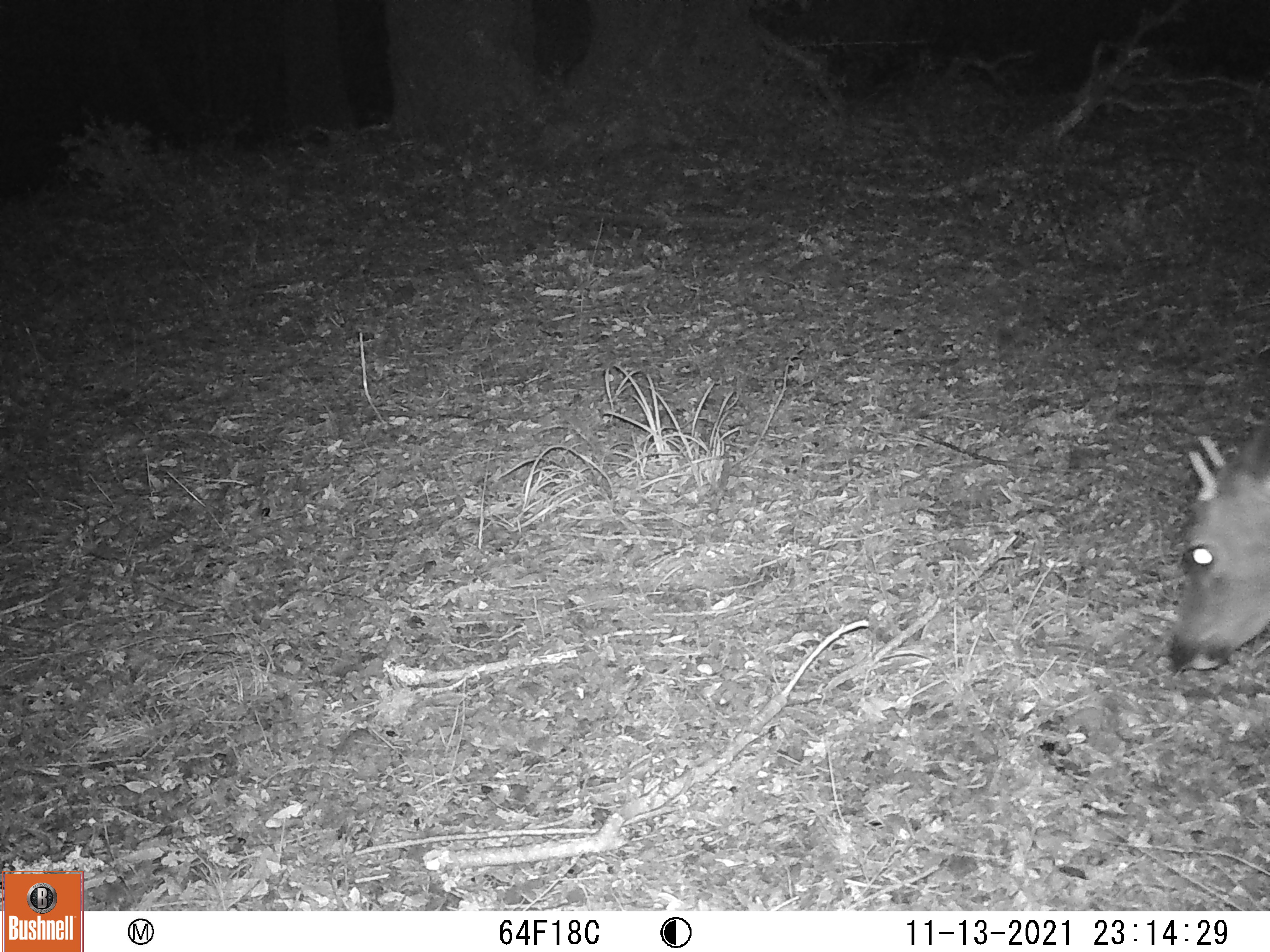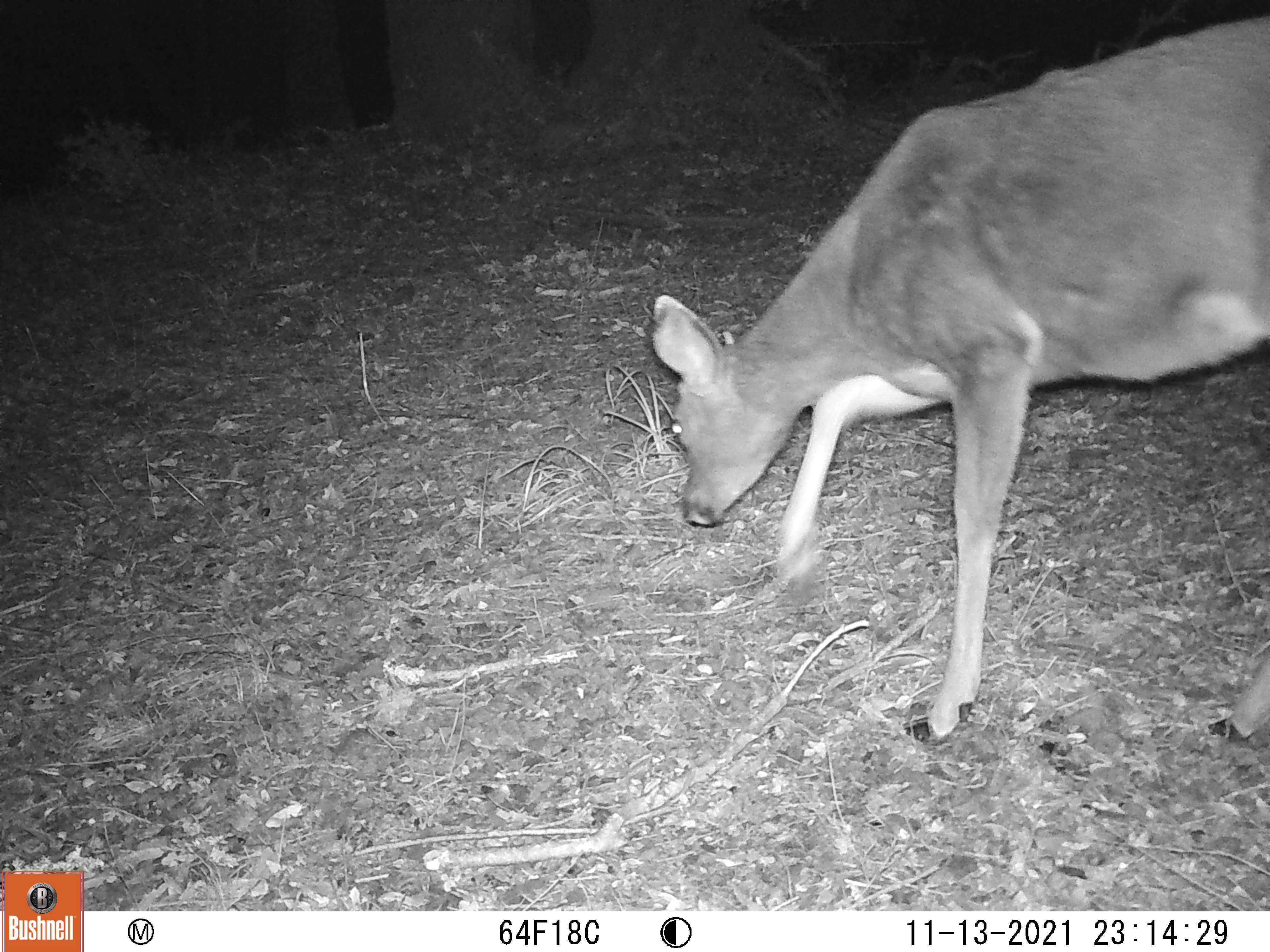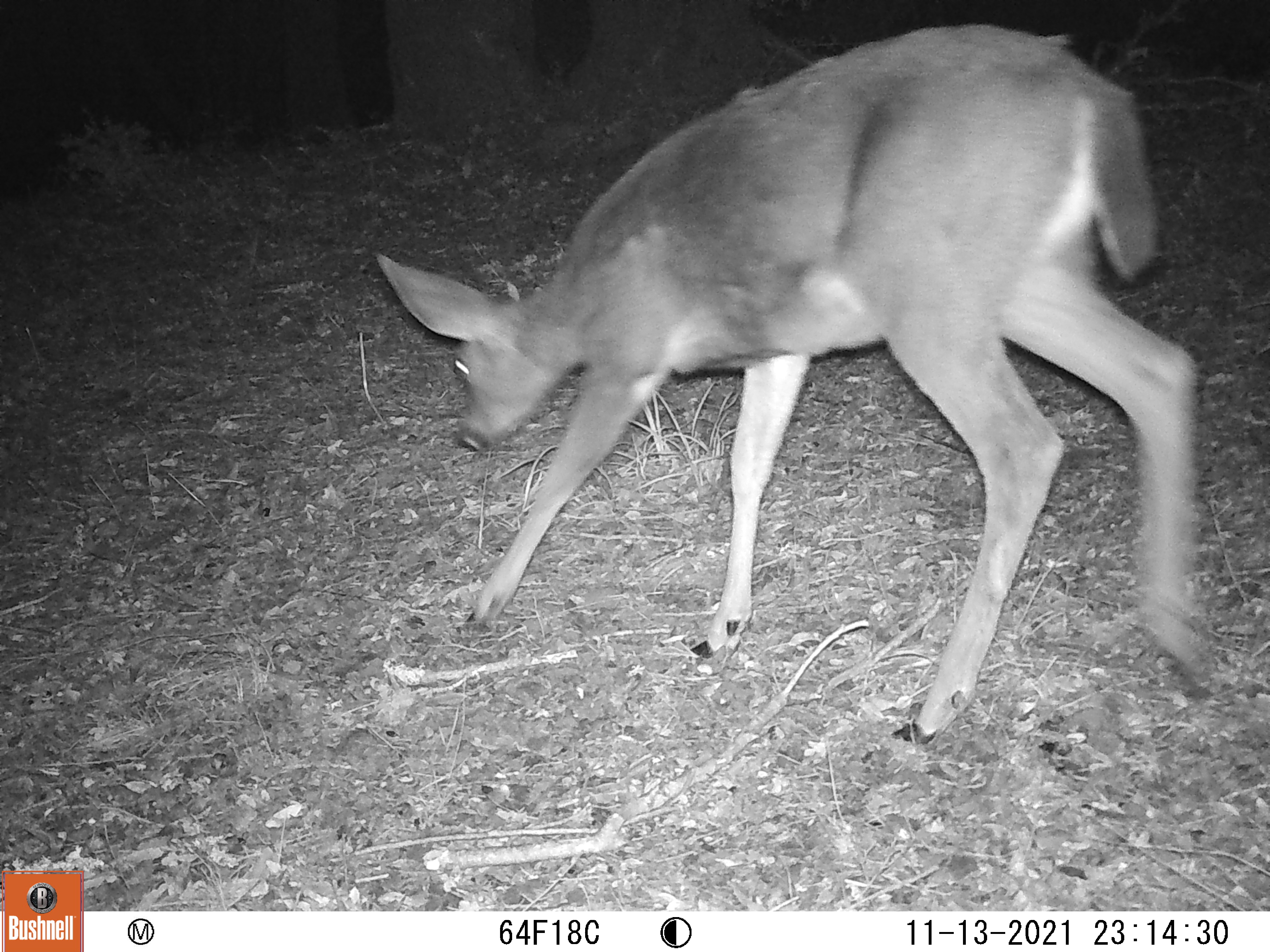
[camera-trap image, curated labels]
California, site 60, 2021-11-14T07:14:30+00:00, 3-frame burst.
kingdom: Animalia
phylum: Chordata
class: Mammalia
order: Artiodactyla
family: Cervidae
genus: Odocoileus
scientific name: Odocoileus hemionus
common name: mule deer